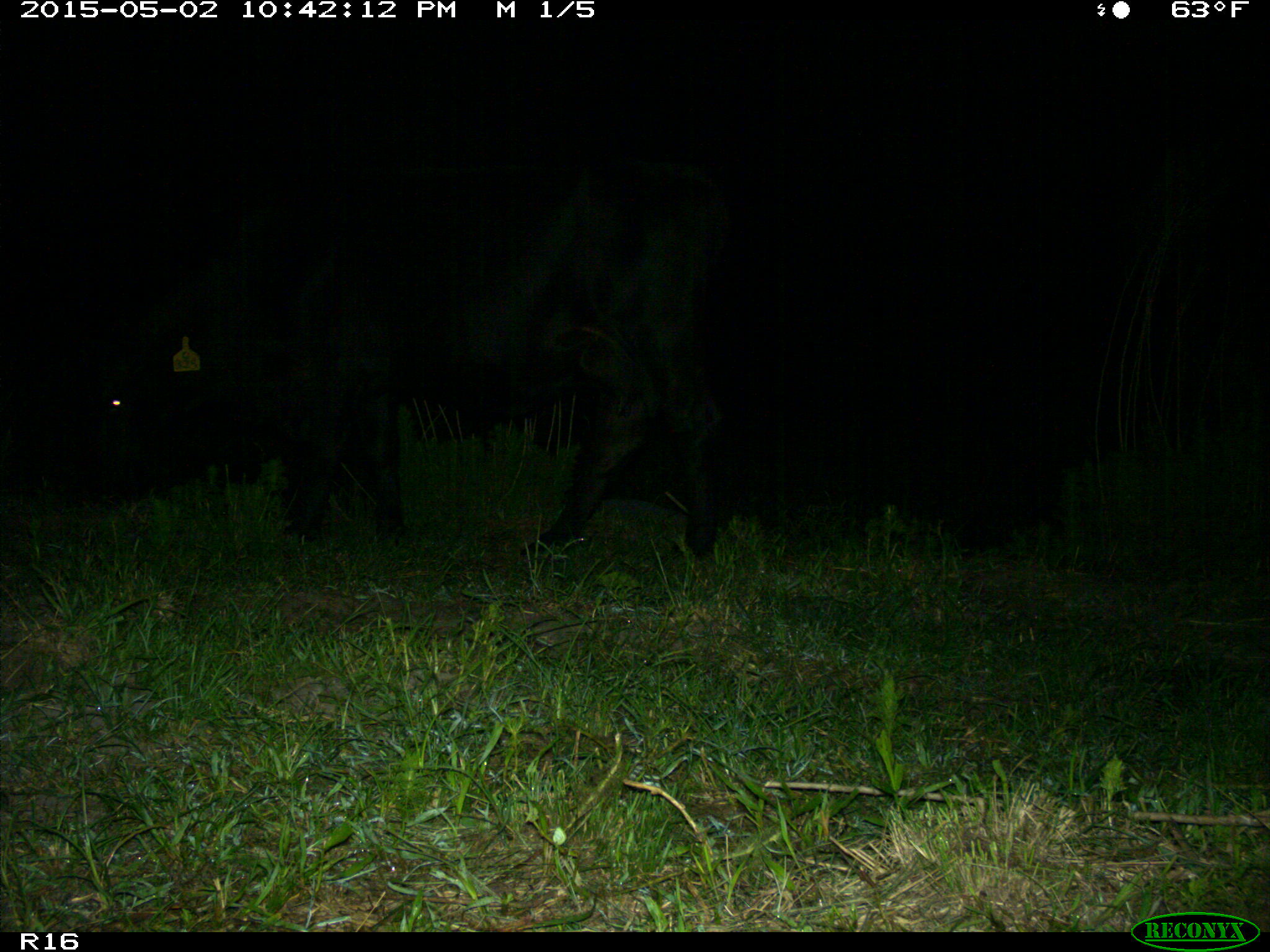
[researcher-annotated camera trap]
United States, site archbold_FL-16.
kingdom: Animalia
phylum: Chordata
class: Mammalia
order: Artiodactyla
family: Bovidae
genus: Bos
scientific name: Bos taurus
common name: domestic cow